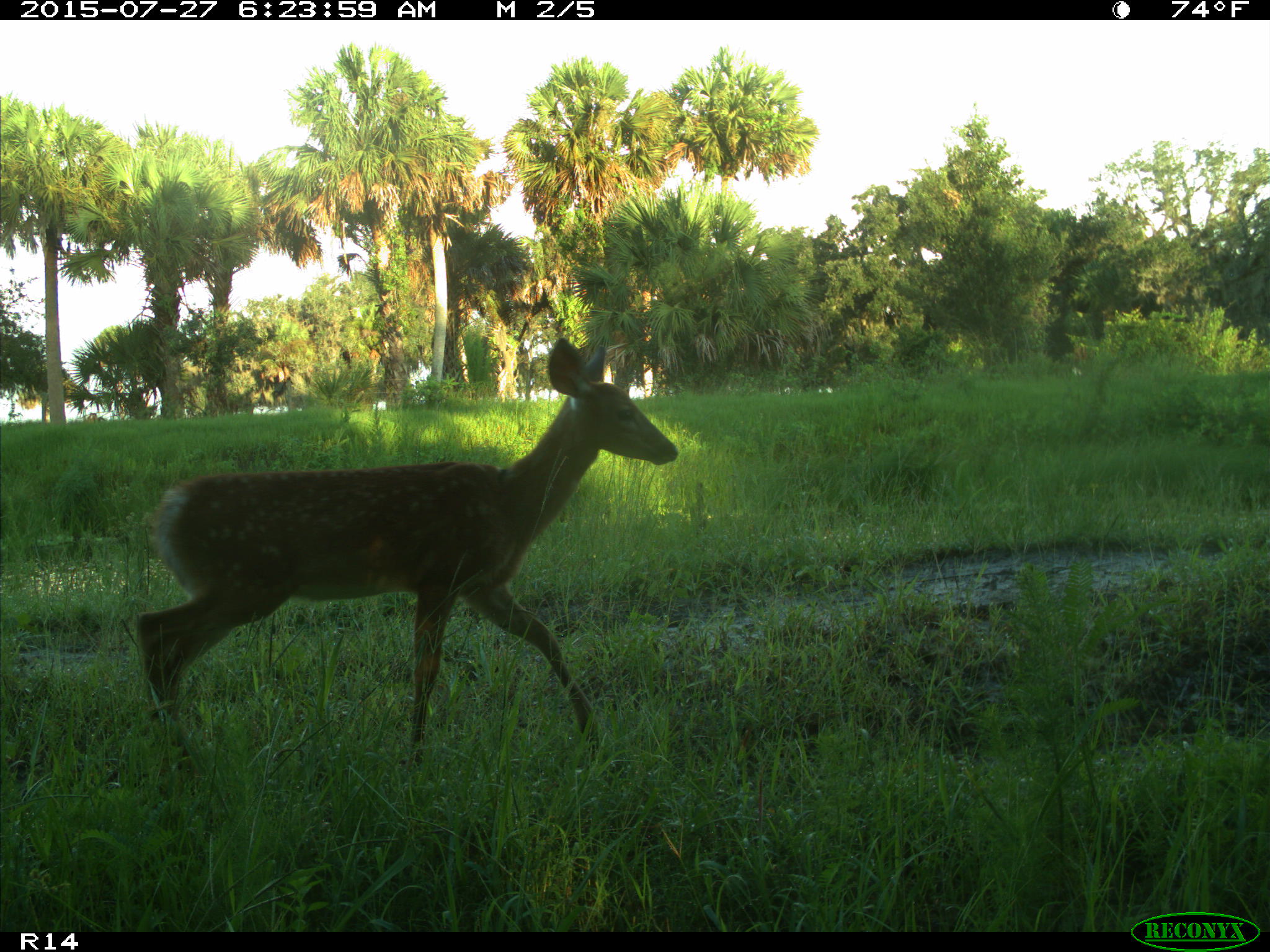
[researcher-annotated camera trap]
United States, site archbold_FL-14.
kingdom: Animalia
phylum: Chordata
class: Mammalia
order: Artiodactyla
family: Cervidae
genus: Odocoileus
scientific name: Odocoileus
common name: deer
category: unidentified deer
Unidentified deer (deer) (Odocoileus).